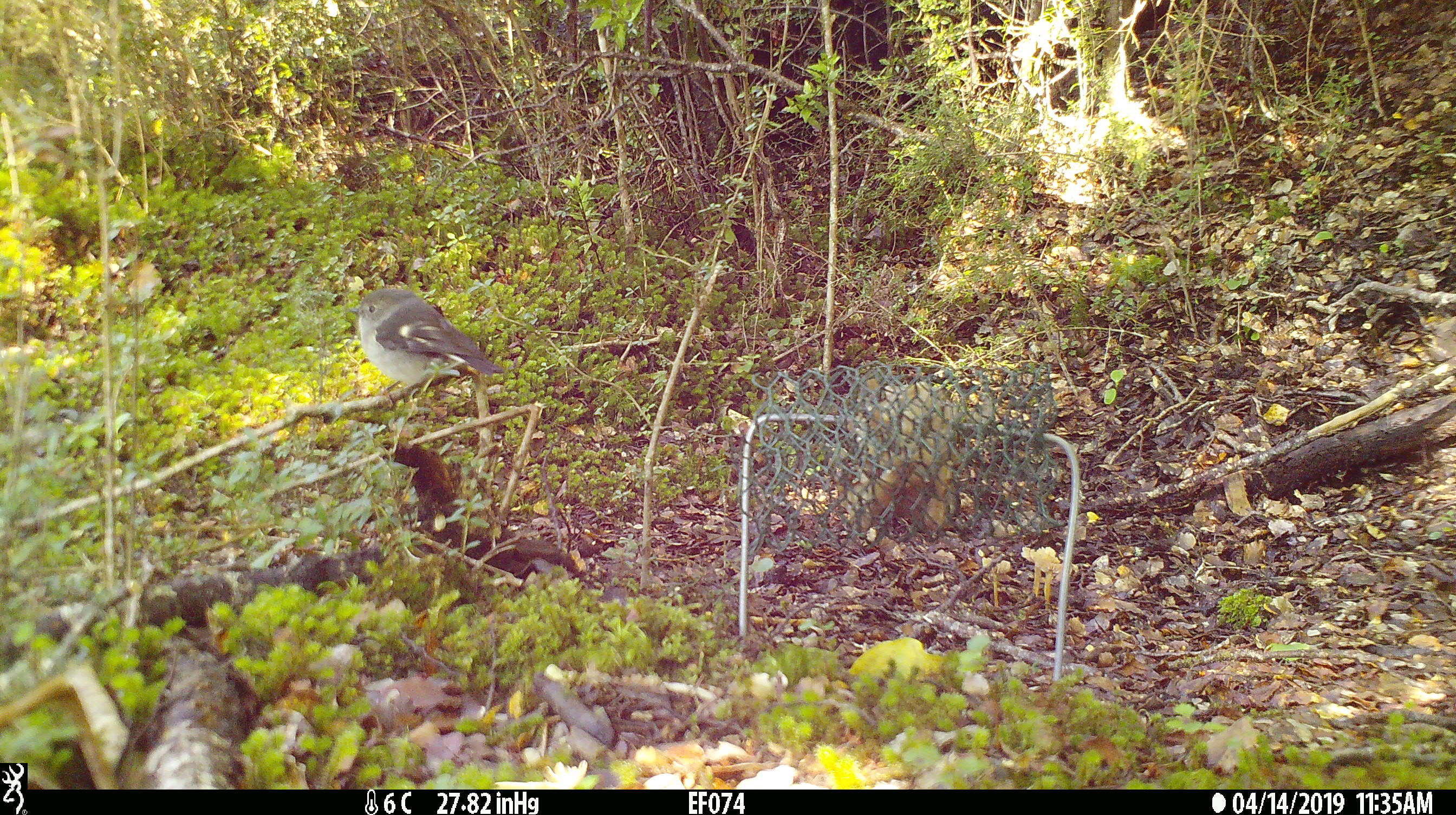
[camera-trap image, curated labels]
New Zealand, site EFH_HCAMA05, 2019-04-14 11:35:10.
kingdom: Animalia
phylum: Chordata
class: Aves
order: Passeriformes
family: Petroicidae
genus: Petroica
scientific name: Petroica macrocephala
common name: tomtit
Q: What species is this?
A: Tomtit (Petroica macrocephala).